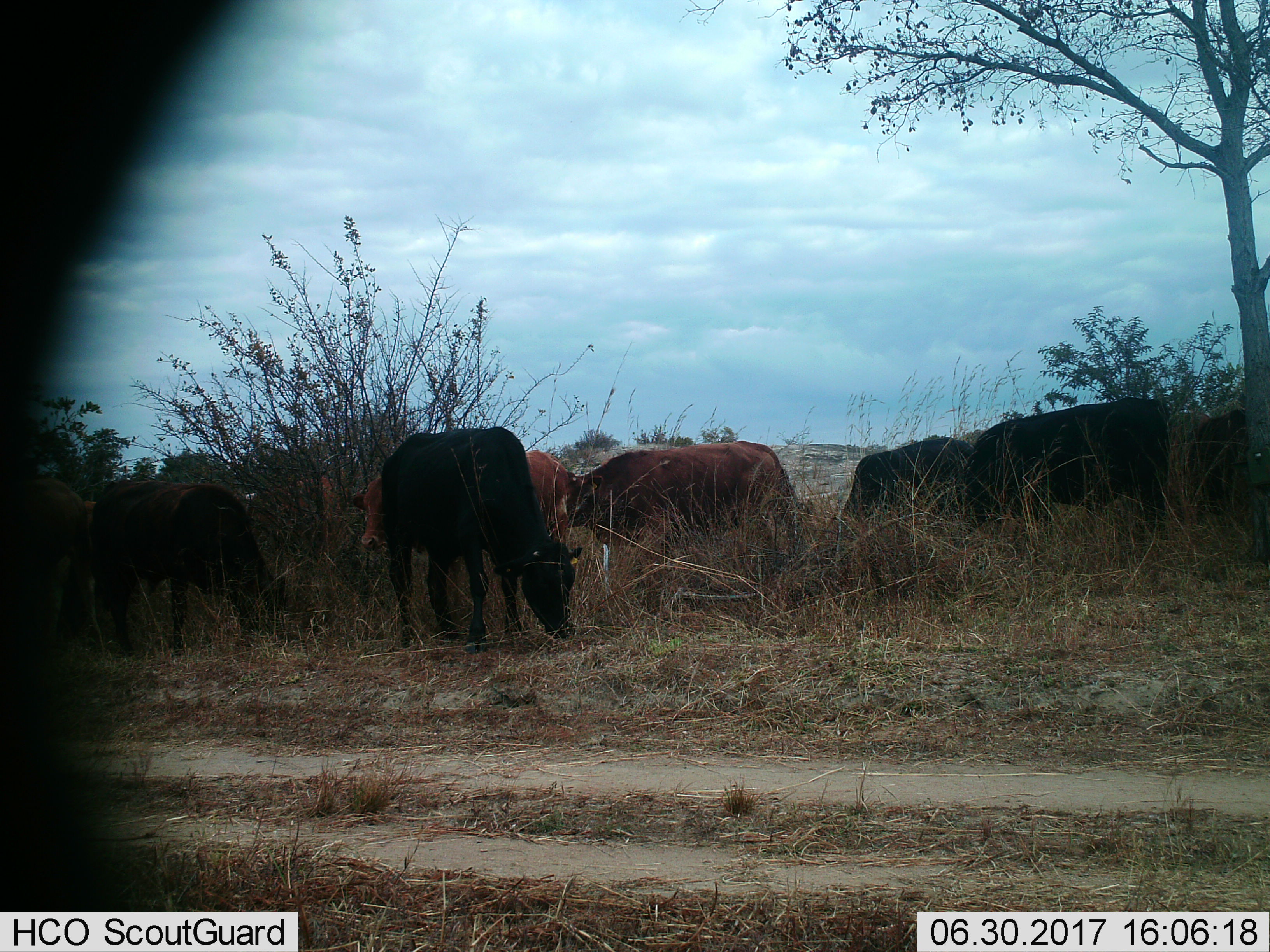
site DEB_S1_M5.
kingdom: Animalia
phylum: Chordata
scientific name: Vertebrata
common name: domestic animal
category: domesticanimal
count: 10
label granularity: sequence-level